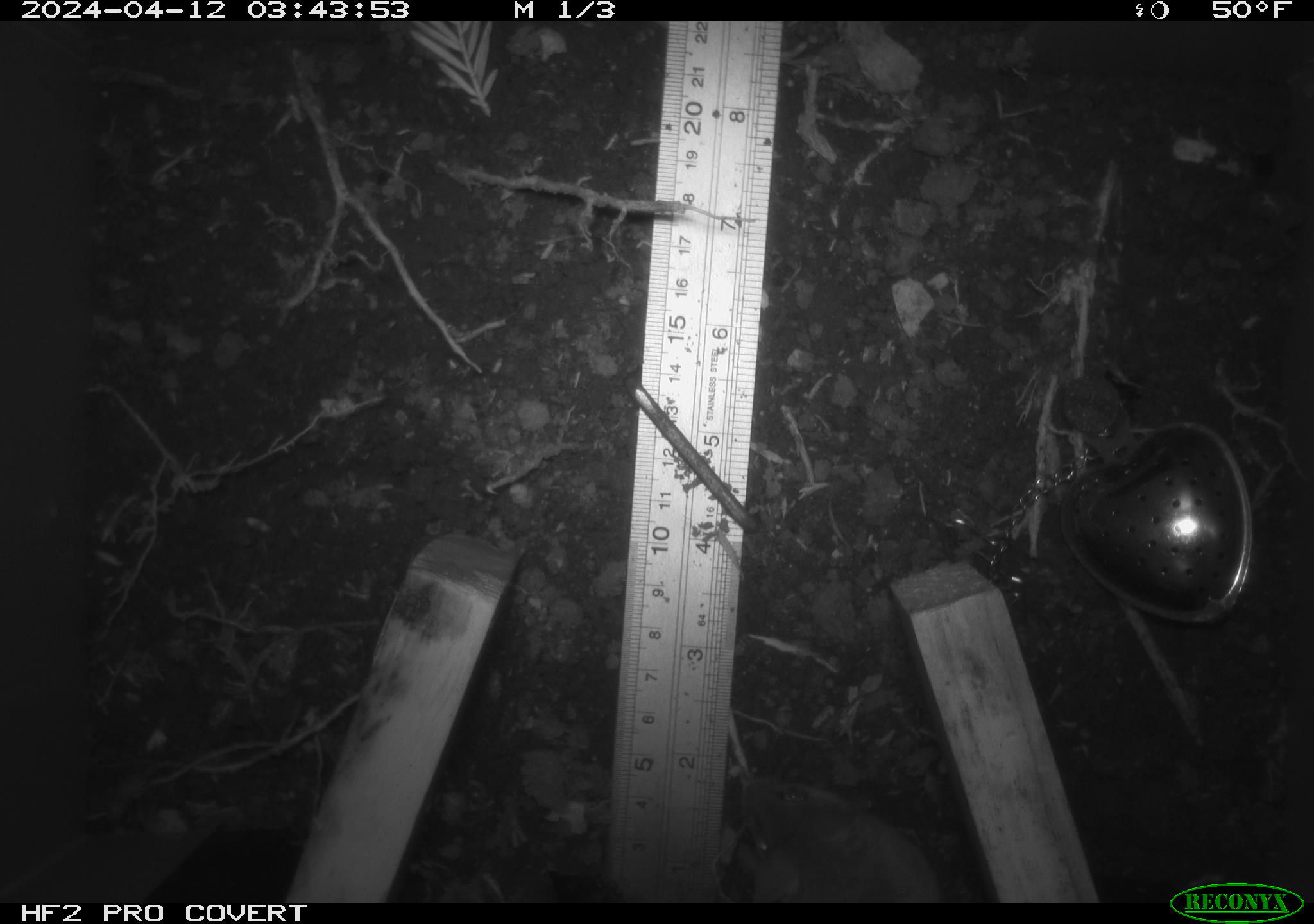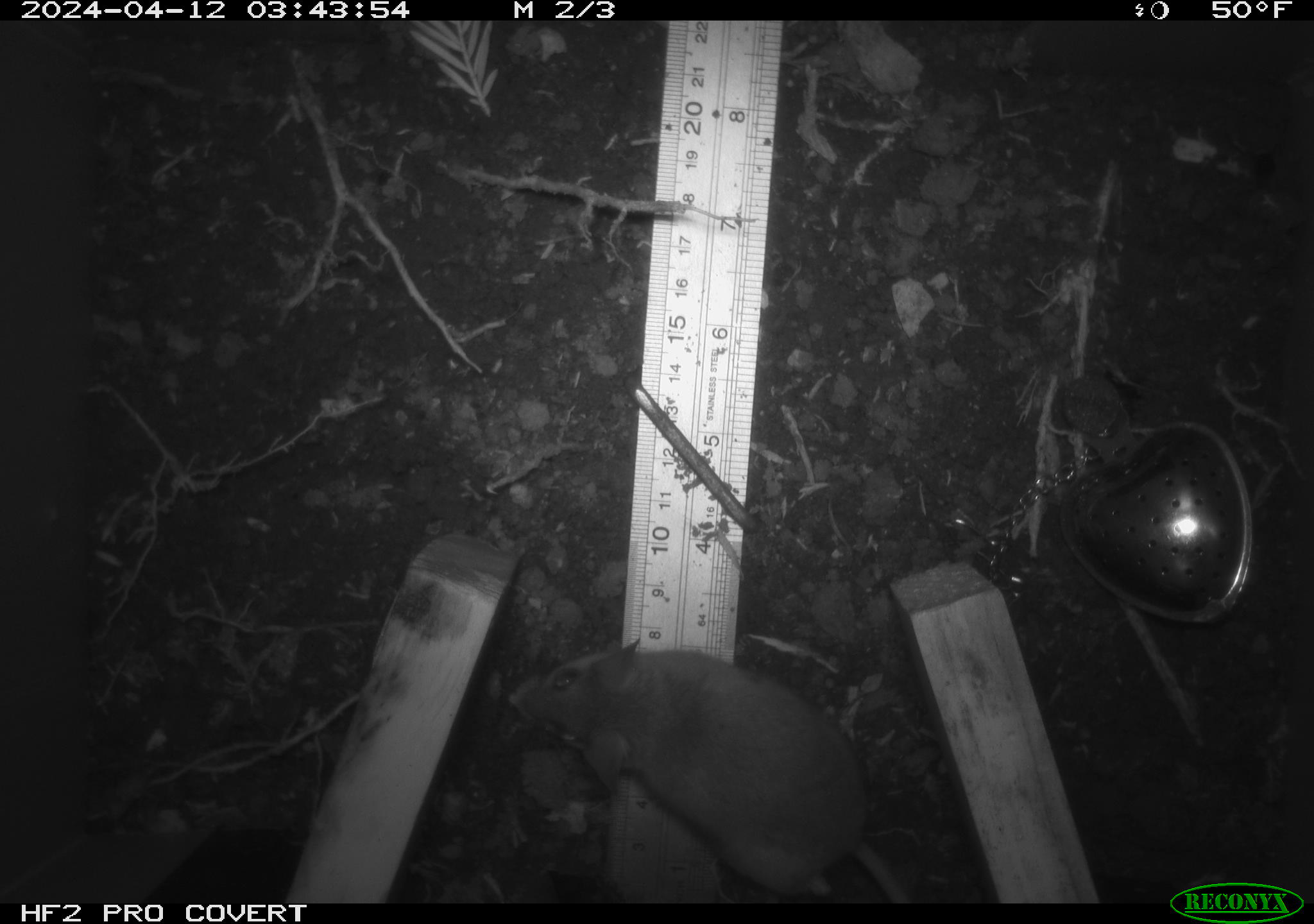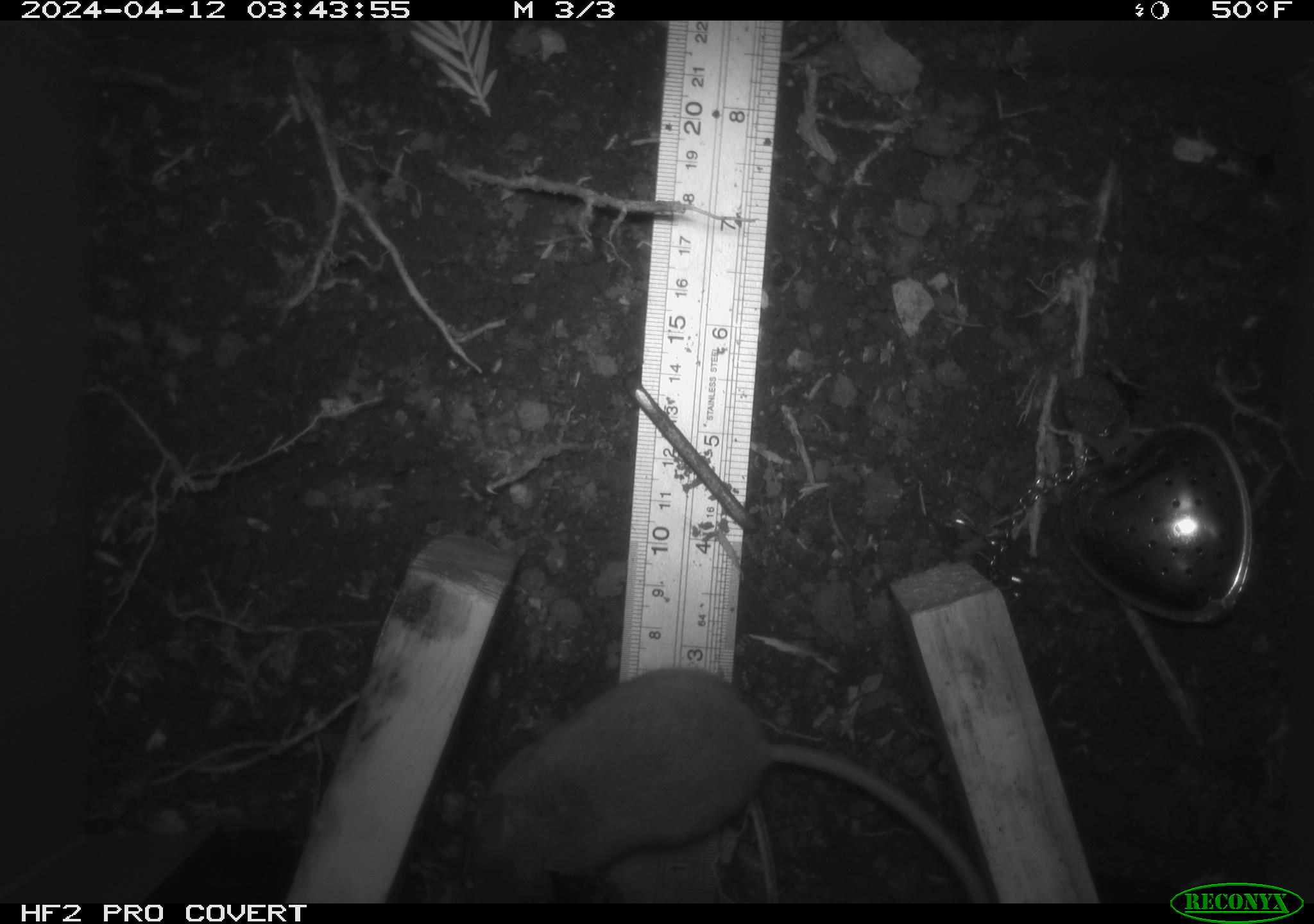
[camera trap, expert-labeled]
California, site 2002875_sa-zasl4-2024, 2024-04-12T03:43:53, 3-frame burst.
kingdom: Animalia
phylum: Chordata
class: Mammalia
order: Rodentia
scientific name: Rodentia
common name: mouse species